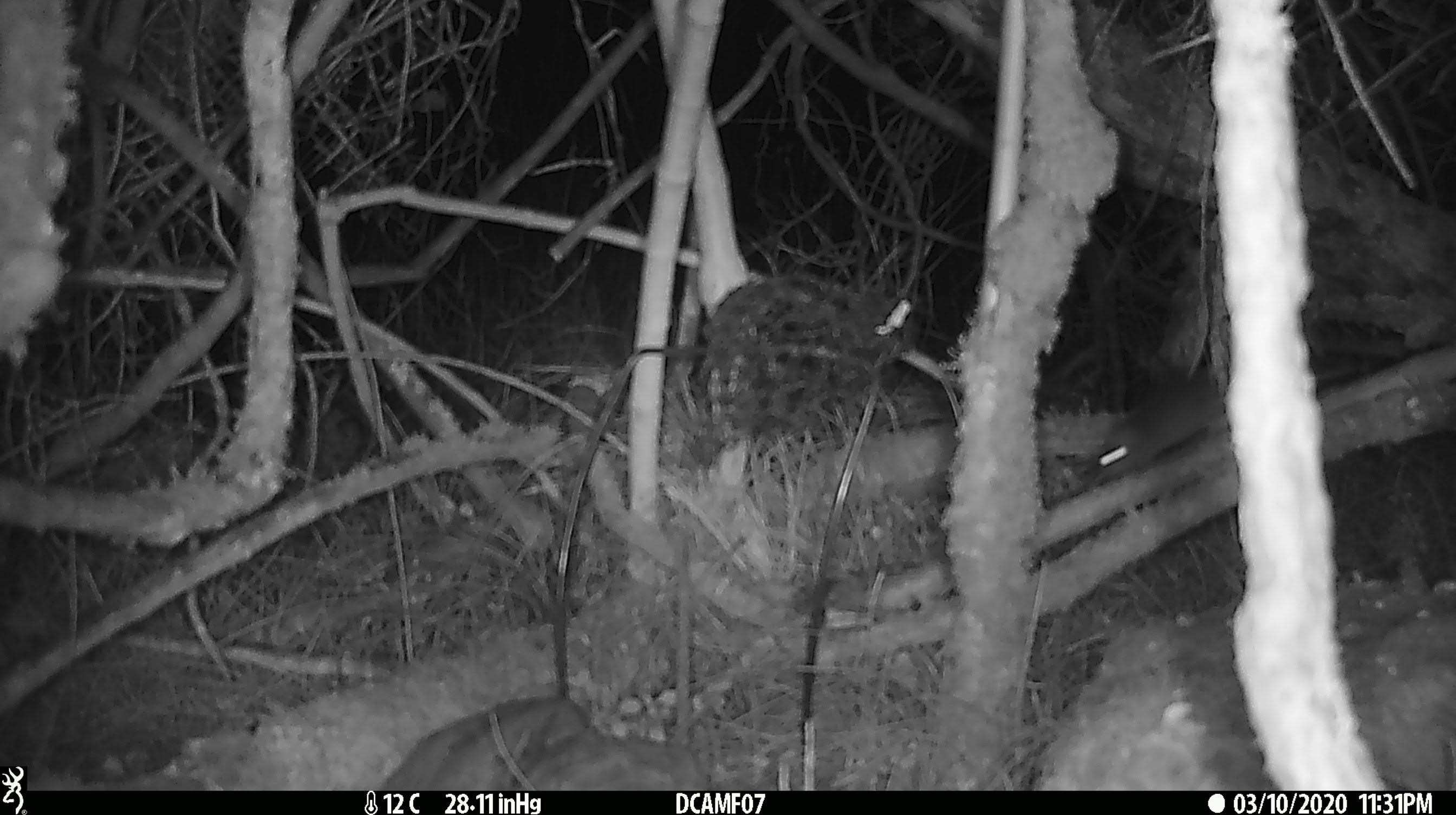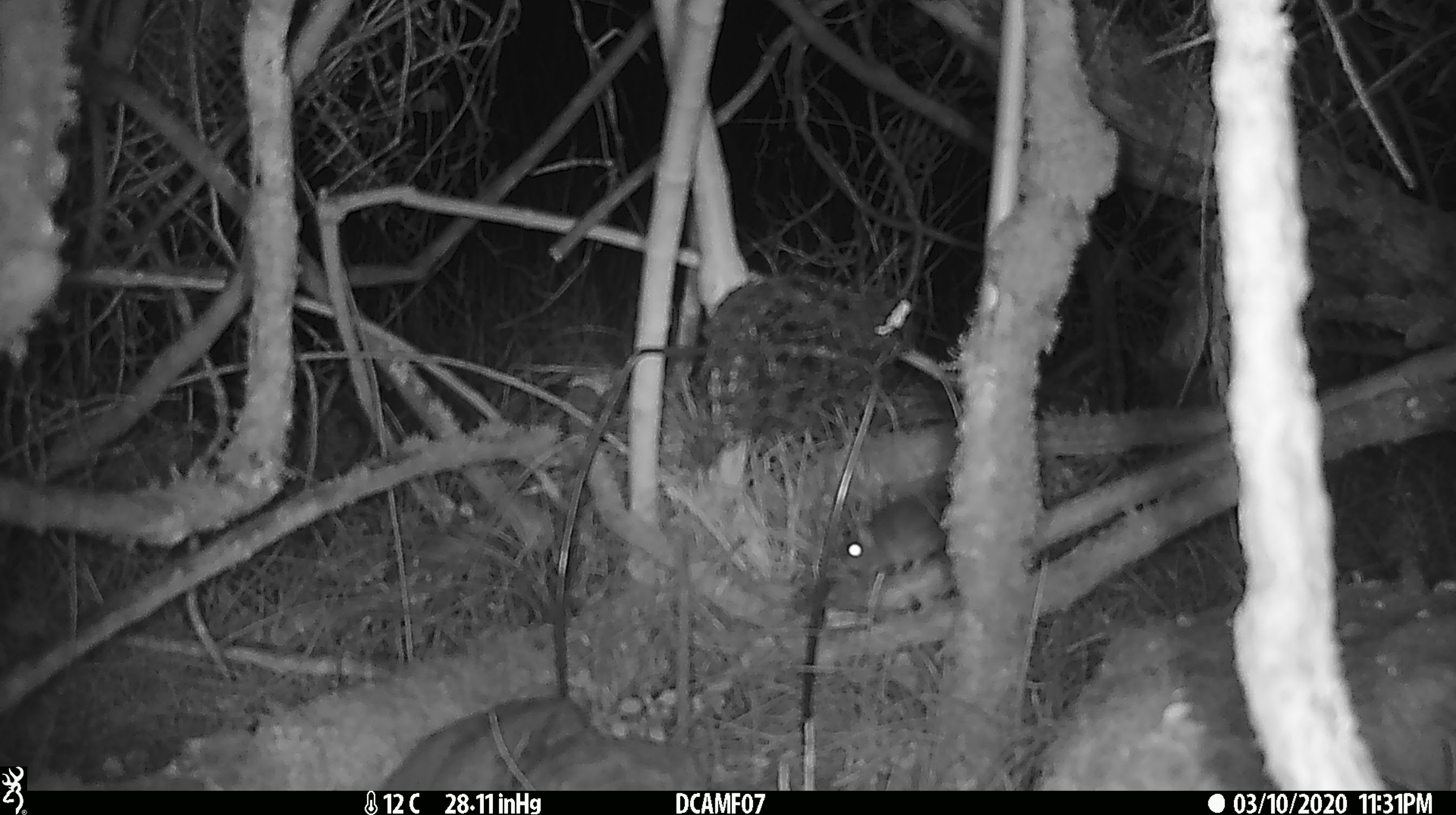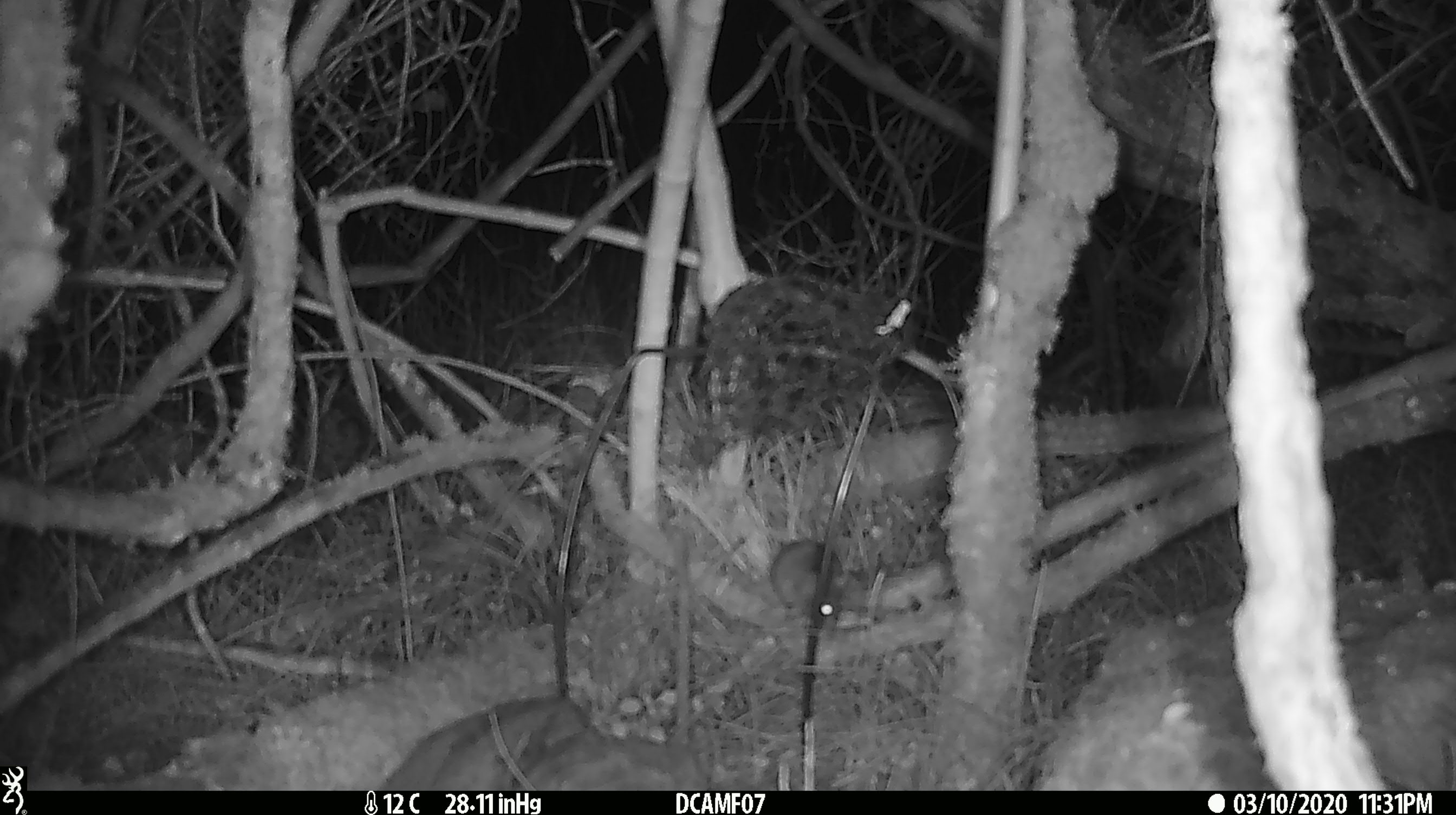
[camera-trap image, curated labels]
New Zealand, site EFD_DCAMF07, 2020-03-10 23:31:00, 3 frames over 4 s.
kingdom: Animalia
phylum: Chordata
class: Mammalia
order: Rodentia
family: Muridae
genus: Mus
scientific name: Mus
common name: mouse